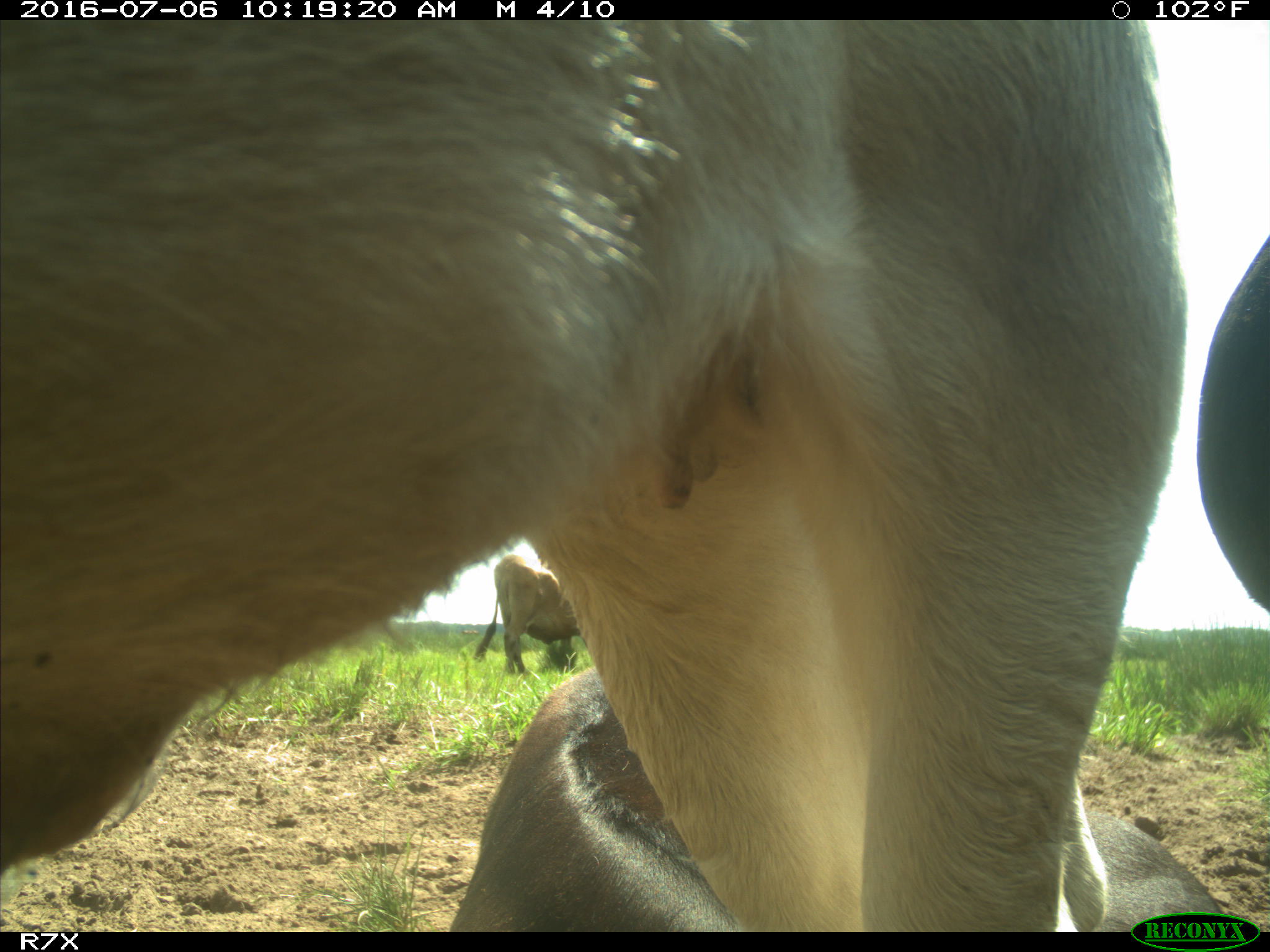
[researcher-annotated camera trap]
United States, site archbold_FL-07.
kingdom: Animalia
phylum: Chordata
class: Mammalia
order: Artiodactyla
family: Bovidae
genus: Bos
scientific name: Bos taurus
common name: domestic cow